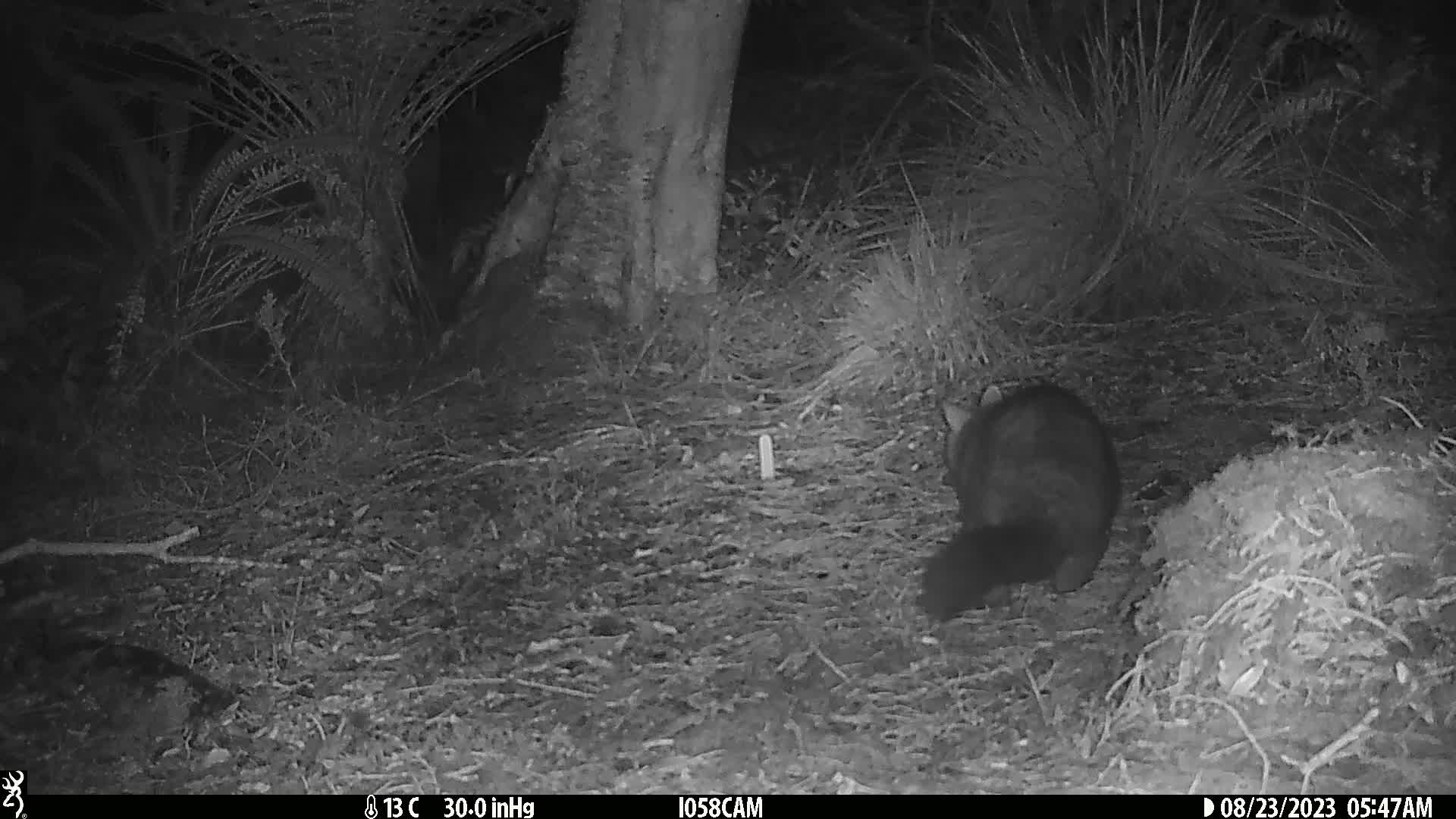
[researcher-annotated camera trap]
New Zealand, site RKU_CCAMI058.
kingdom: Animalia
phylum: Chordata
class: Mammalia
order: Diprotodontia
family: Phalangeridae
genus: Trichosurus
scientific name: Trichosurus vulpecula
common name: common brushtail possum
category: possum